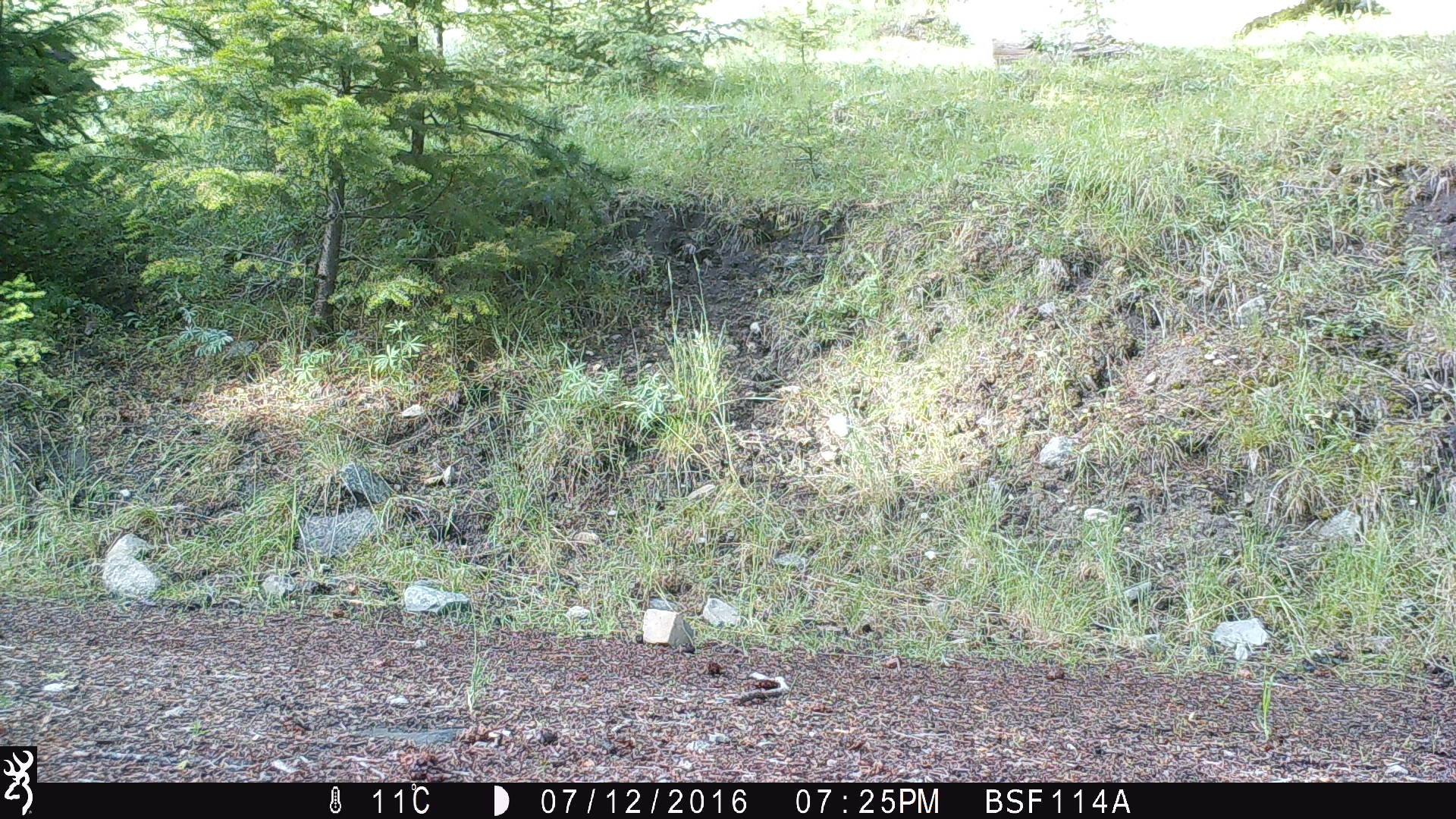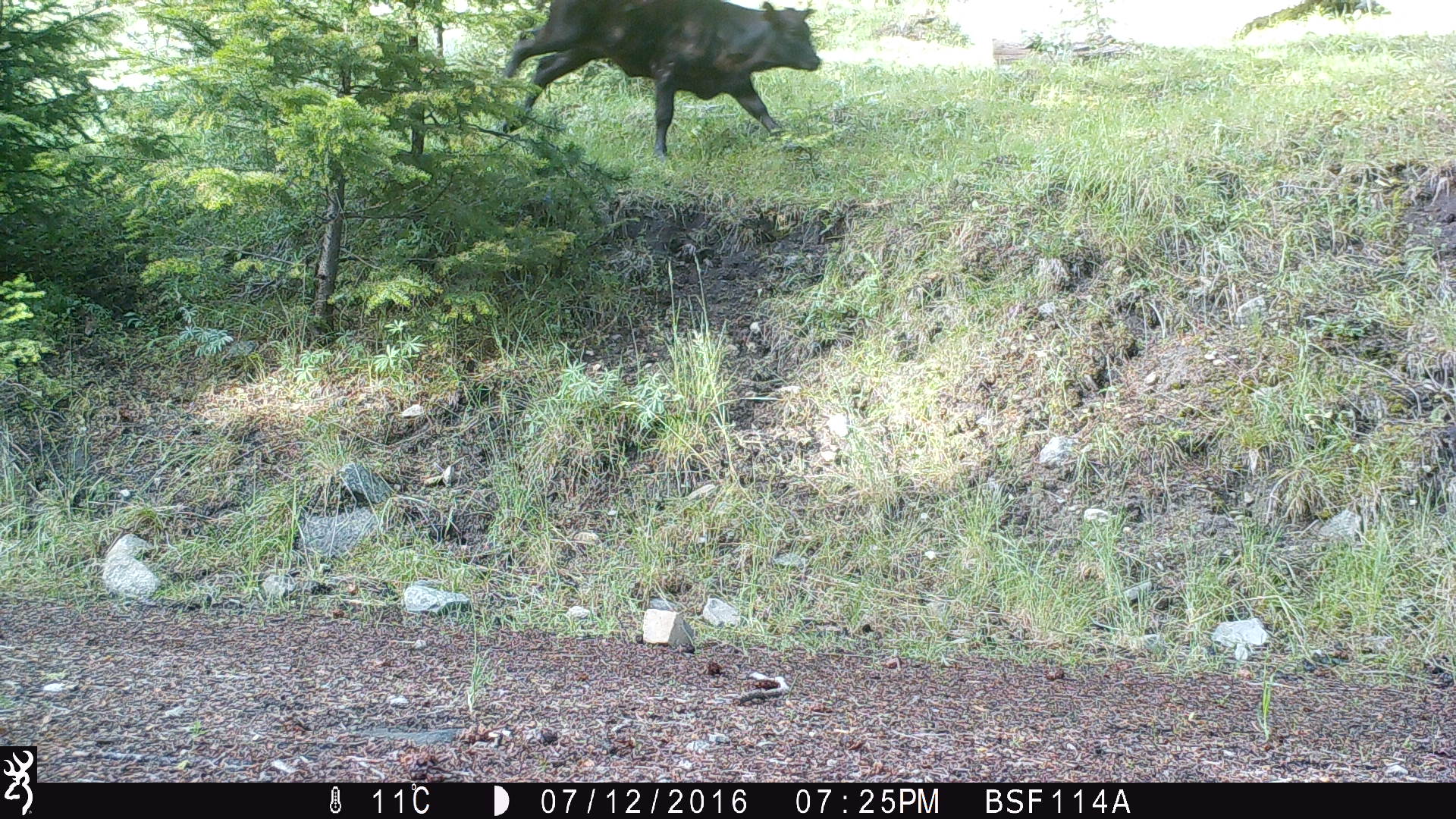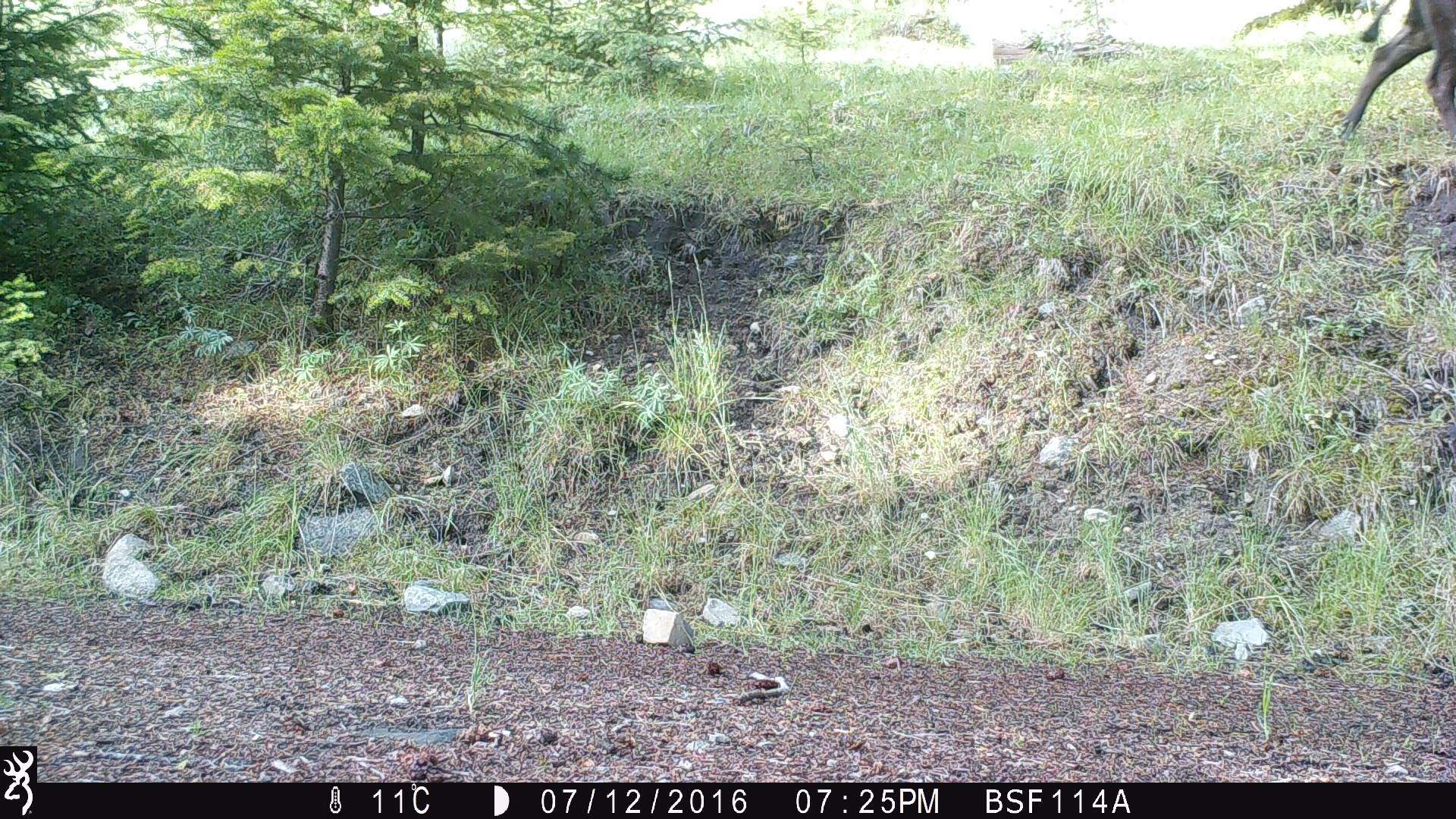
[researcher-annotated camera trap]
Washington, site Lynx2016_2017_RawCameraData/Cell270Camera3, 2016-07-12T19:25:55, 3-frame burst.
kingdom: Animalia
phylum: Chordata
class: Mammalia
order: Artiodactyla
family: Bovidae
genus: Bos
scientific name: Bos taurus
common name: domestic cattle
Domestic cattle (Bos taurus). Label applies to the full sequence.